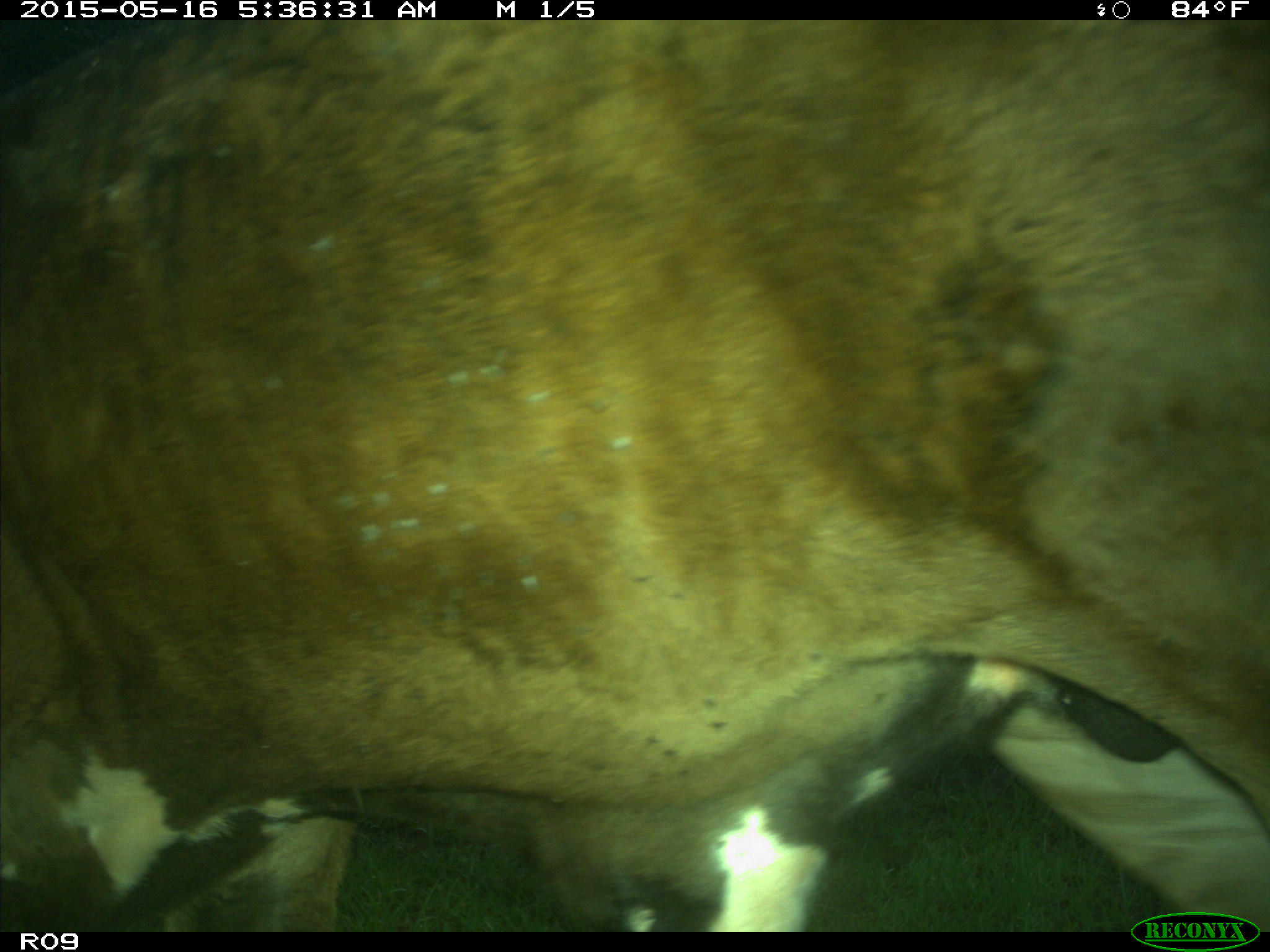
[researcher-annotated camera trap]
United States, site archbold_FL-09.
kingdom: Animalia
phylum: Chordata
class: Mammalia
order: Artiodactyla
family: Bovidae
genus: Bos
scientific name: Bos taurus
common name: domestic cow